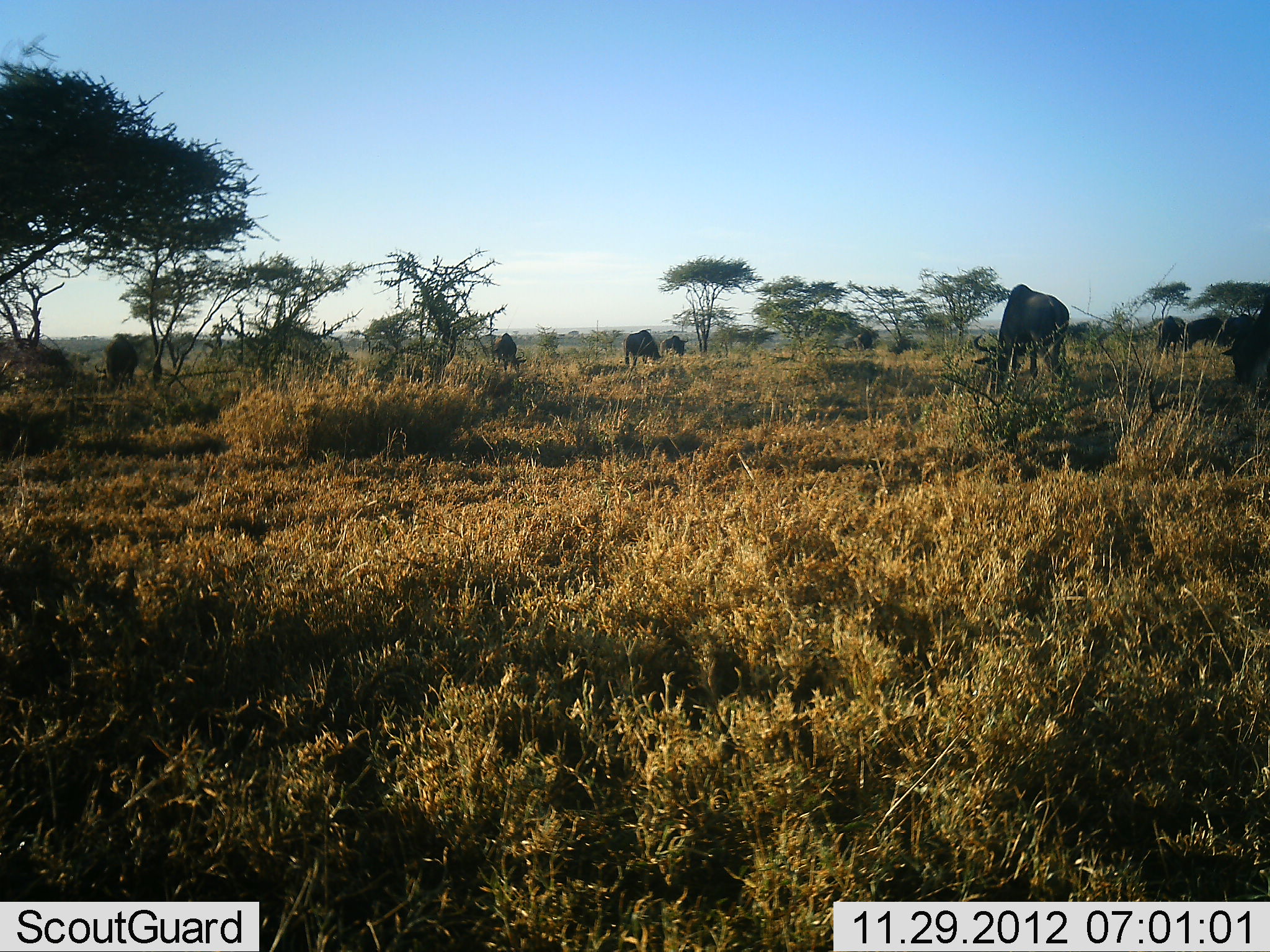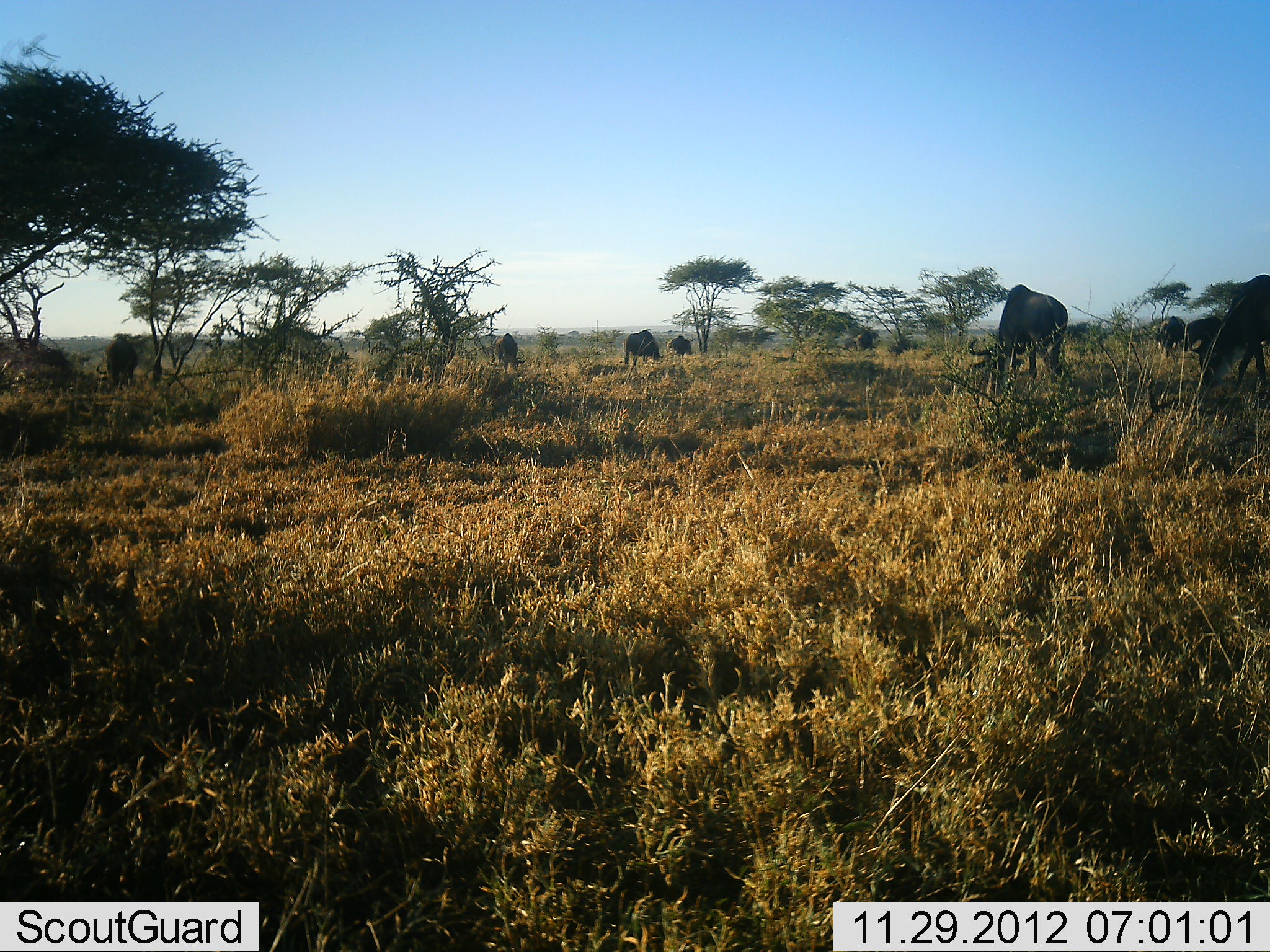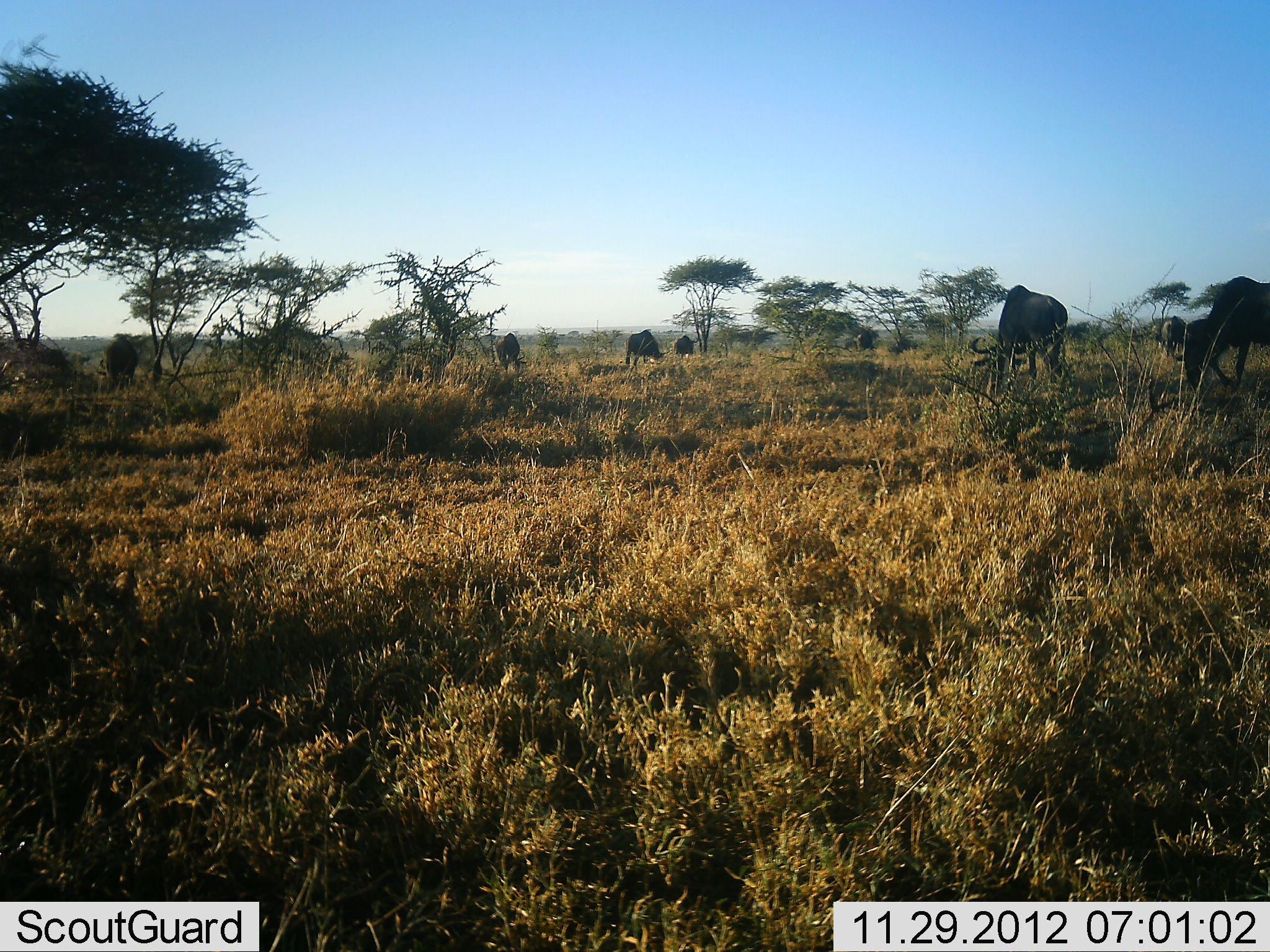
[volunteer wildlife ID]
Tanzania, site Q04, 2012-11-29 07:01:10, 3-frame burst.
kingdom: Animalia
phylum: Chordata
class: Mammalia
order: Artiodactyla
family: Bovidae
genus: Connochaetes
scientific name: Connochaetes taurinus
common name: blue wildebeest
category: wildebeest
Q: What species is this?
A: Wildebeest (blue wildebeest) (Connochaetes taurinus).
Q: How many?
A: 8.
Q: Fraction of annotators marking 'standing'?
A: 20%.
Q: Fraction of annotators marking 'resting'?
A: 0%.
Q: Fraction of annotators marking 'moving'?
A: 0%.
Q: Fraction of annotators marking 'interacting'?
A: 0%.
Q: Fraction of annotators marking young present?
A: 0%.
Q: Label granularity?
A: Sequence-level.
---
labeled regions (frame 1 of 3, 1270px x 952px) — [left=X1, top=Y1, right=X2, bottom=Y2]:
animal: [left=970, top=283, right=1070, bottom=396]; [left=1220, top=300, right=1270, bottom=385]; [left=93, top=334, right=138, bottom=394]; [left=624, top=328, right=664, bottom=373]; [left=490, top=333, right=527, bottom=379]; [left=1179, top=316, right=1223, bottom=353]; [left=1213, top=313, right=1257, bottom=348]; [left=1155, top=315, right=1187, bottom=360]; [left=660, top=335, right=689, bottom=357]; [left=887, top=341, right=918, bottom=356]; [left=852, top=331, right=872, bottom=352]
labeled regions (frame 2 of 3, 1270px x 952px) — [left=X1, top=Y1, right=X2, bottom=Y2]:
animal: [left=968, top=284, right=1068, bottom=401]; [left=1189, top=274, right=1270, bottom=389]; [left=96, top=337, right=138, bottom=394]; [left=1179, top=317, right=1228, bottom=360]; [left=624, top=330, right=662, bottom=371]; [left=1153, top=317, right=1188, bottom=360]; [left=495, top=333, right=526, bottom=374]; [left=667, top=335, right=691, bottom=357]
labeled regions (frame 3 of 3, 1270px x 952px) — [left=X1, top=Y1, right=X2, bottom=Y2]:
animal: [left=1174, top=275, right=1270, bottom=395]; [left=969, top=283, right=1069, bottom=398]; [left=96, top=334, right=139, bottom=396]; [left=625, top=329, right=670, bottom=366]; [left=1153, top=316, right=1187, bottom=358]; [left=495, top=333, right=528, bottom=373]; [left=672, top=334, right=698, bottom=358]; [left=887, top=339, right=919, bottom=355]; [left=855, top=332, right=877, bottom=352]